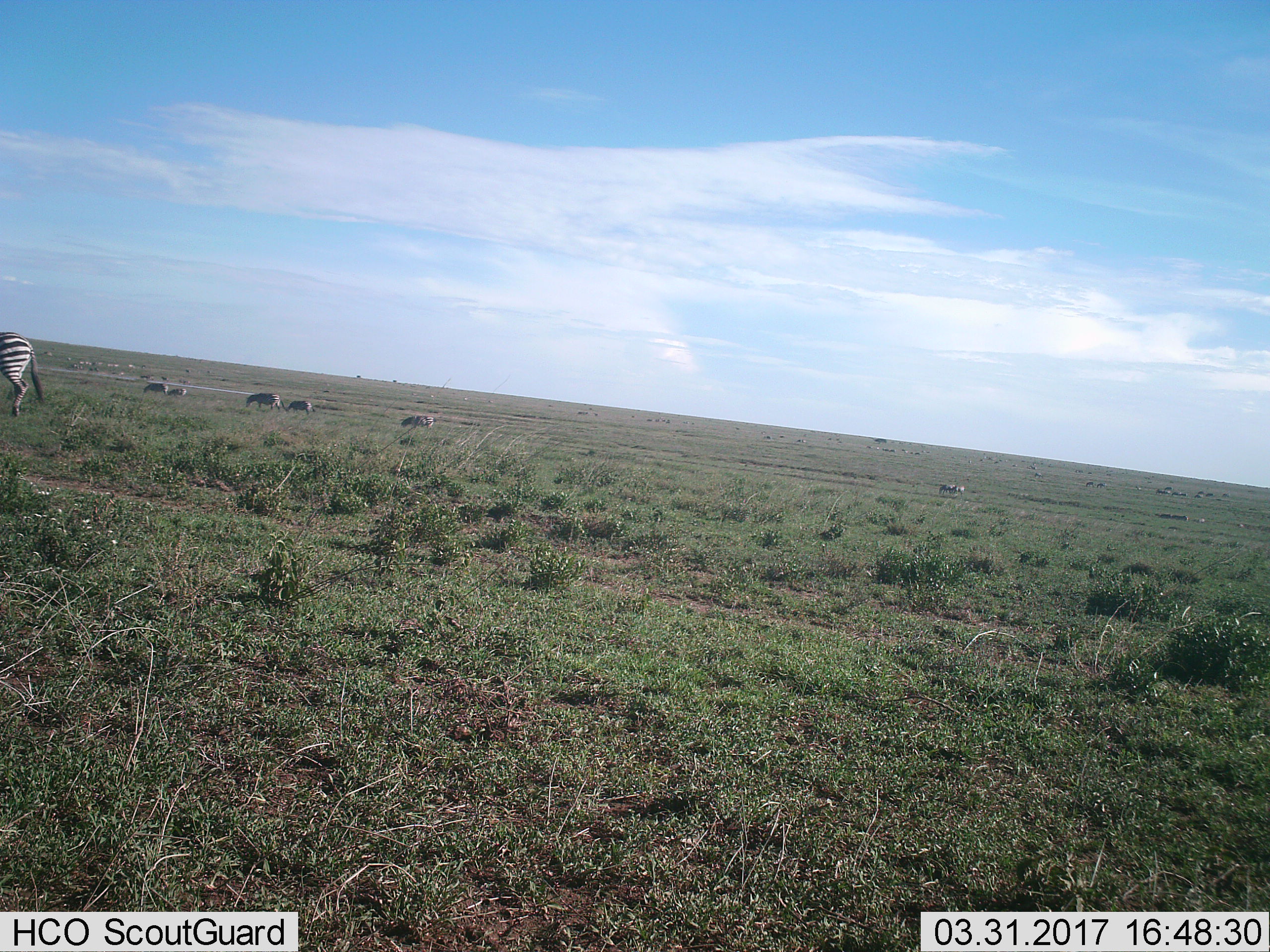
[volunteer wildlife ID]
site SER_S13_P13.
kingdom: Animalia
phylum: Chordata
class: Mammalia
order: Perissodactyla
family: Equidae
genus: Equus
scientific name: Equus quagga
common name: plains zebra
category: zebraplains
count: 11-50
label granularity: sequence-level